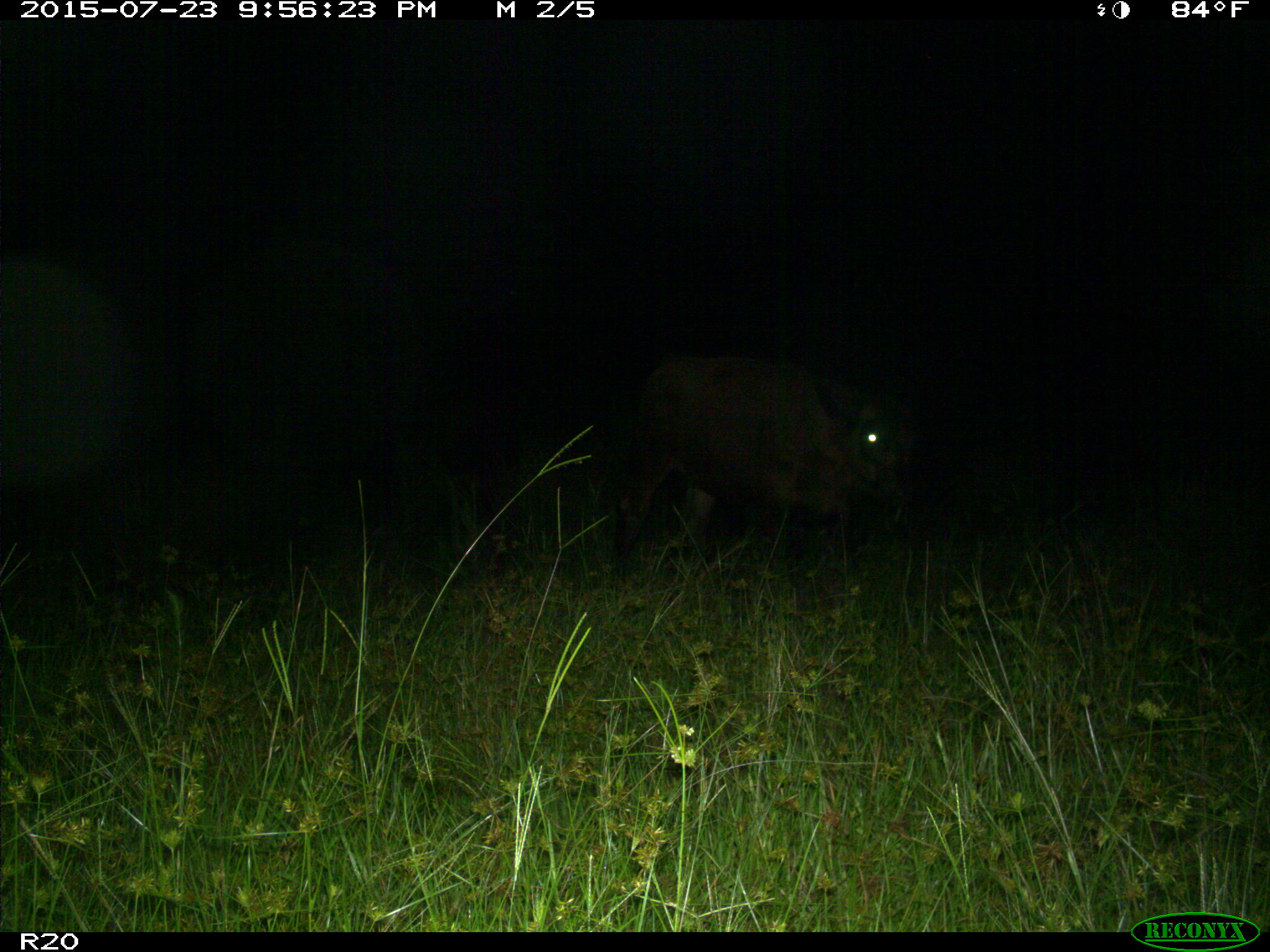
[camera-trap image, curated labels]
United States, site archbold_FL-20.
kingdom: Animalia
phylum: Chordata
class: Mammalia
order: Artiodactyla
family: Bovidae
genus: Bos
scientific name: Bos taurus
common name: domestic cow